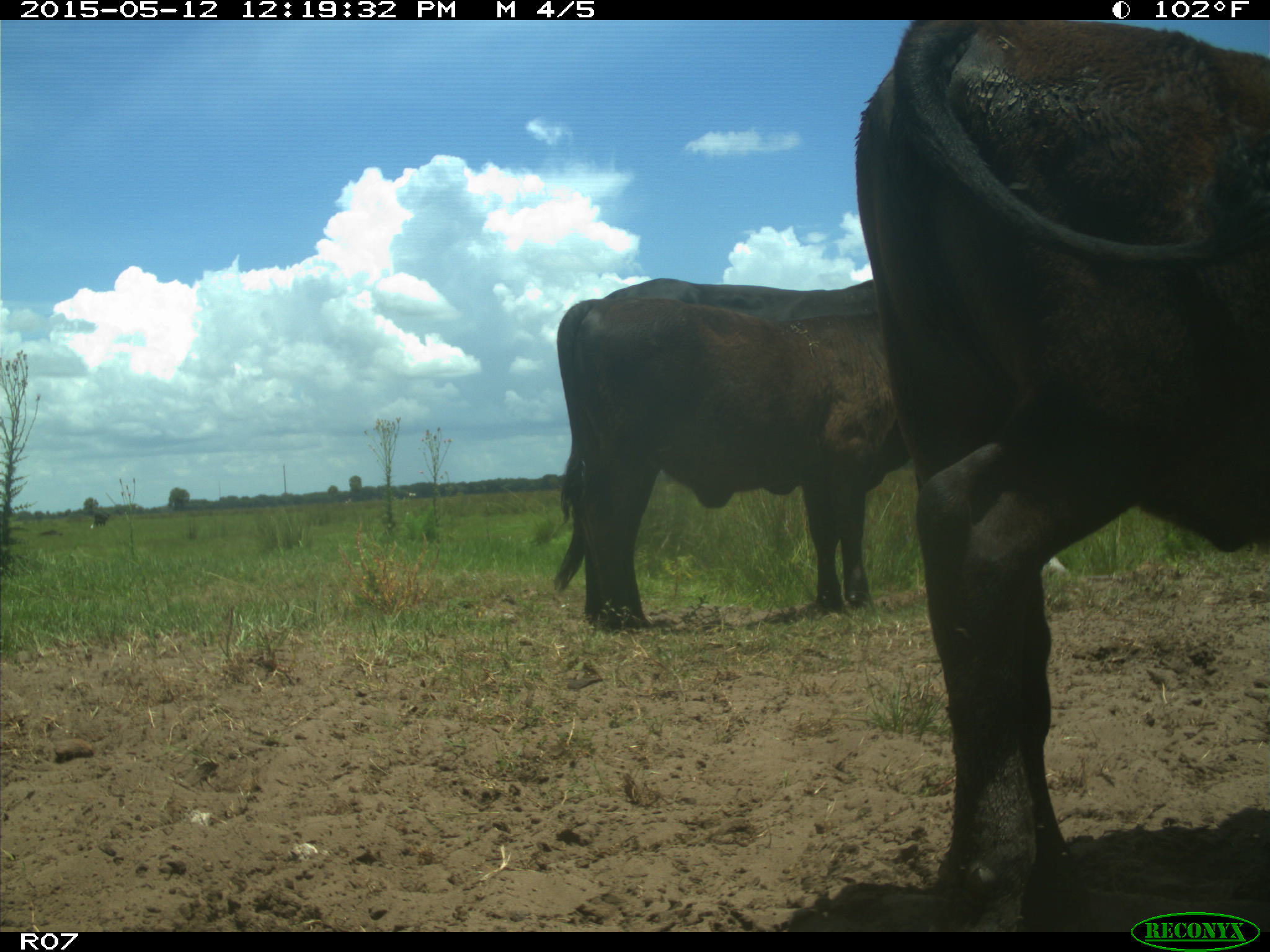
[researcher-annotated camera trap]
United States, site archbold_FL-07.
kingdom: Animalia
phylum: Chordata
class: Mammalia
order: Artiodactyla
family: Bovidae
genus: Bos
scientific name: Bos taurus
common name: domestic cow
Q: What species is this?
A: Bos taurus (domestic cow).